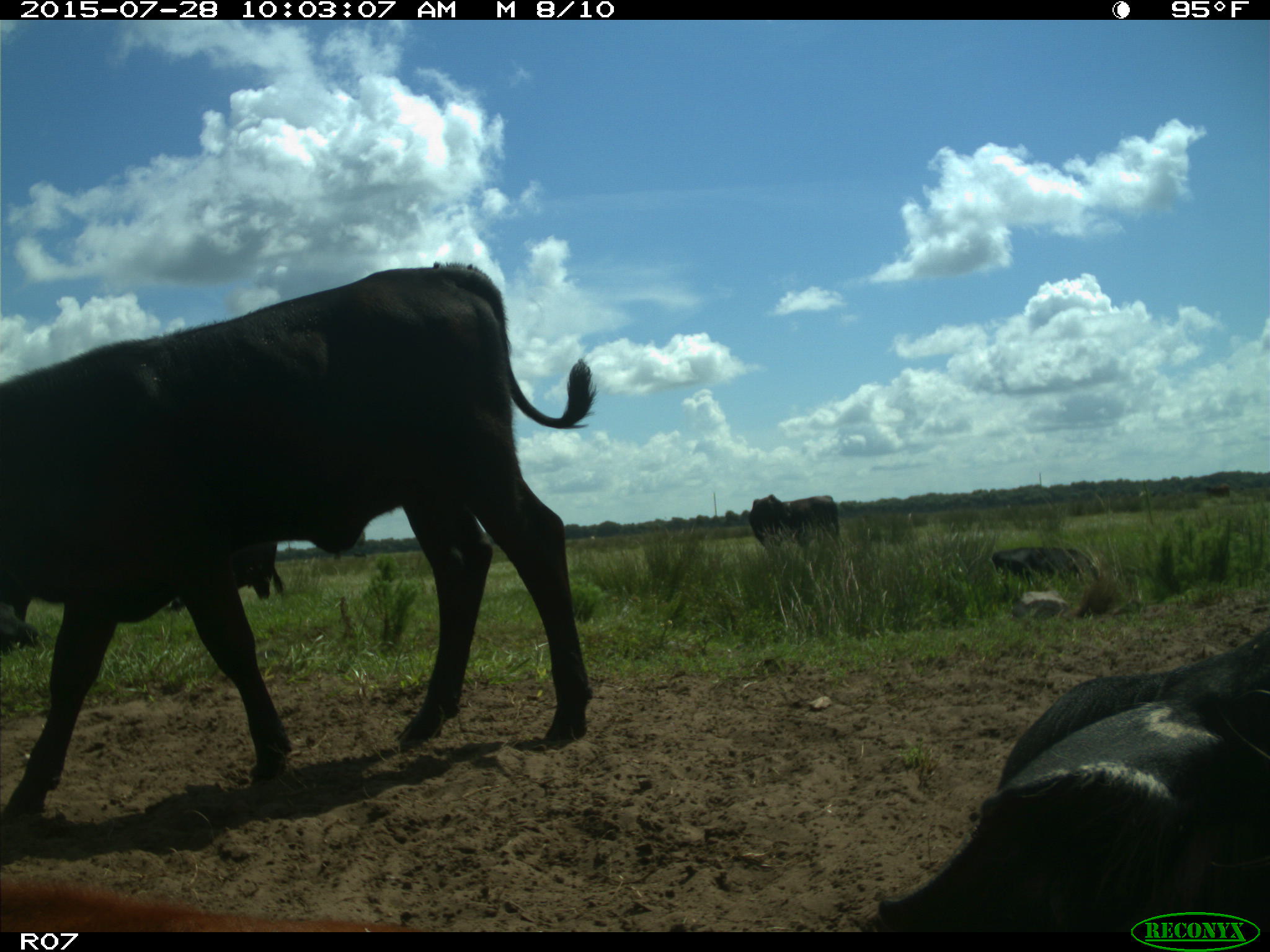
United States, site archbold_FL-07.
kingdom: Animalia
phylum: Chordata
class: Mammalia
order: Artiodactyla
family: Bovidae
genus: Bos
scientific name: Bos taurus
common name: domestic cow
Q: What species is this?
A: Bos taurus (domestic cow).